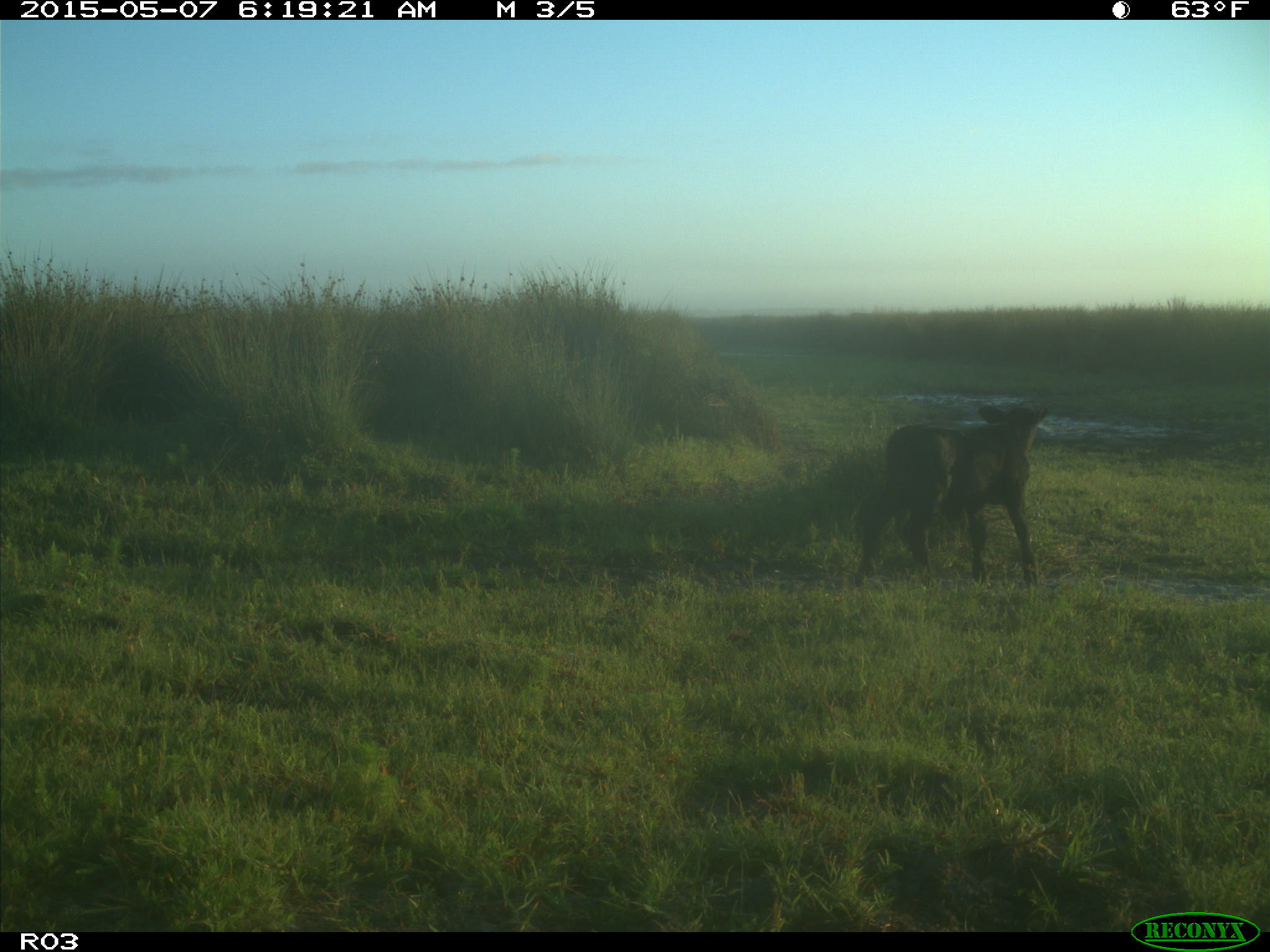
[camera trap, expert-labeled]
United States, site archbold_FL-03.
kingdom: Animalia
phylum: Chordata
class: Mammalia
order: Artiodactyla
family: Bovidae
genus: Bos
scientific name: Bos taurus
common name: domestic cow